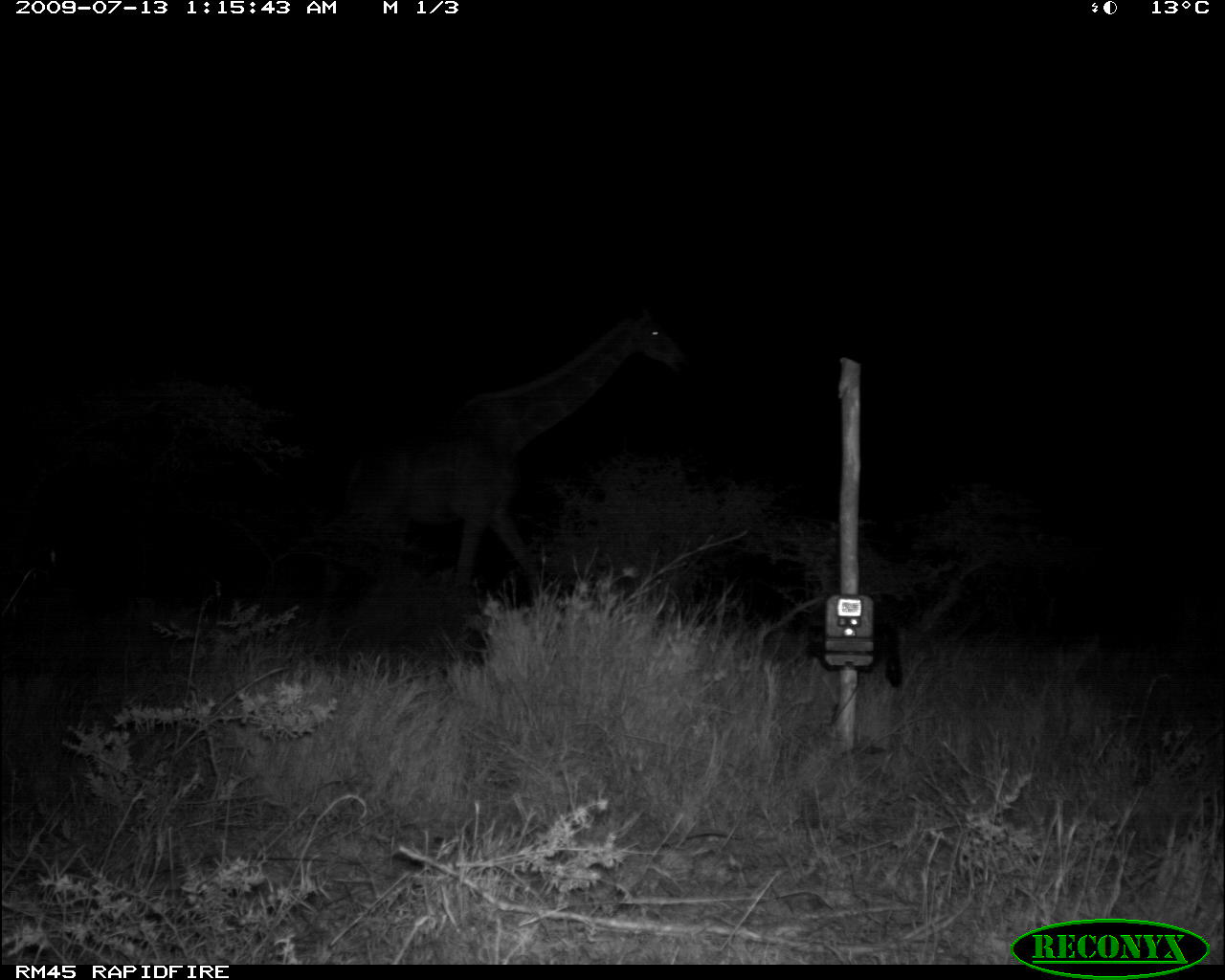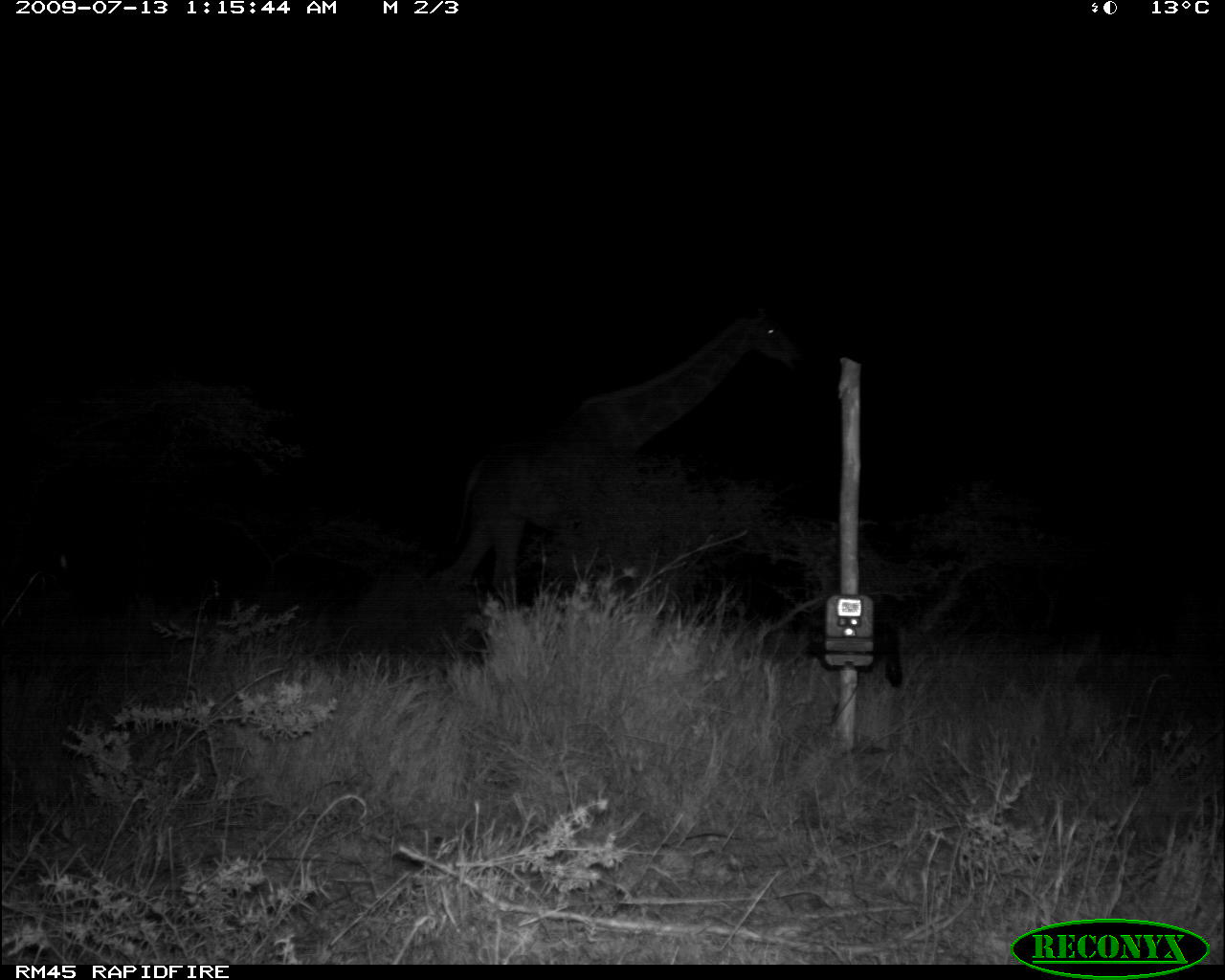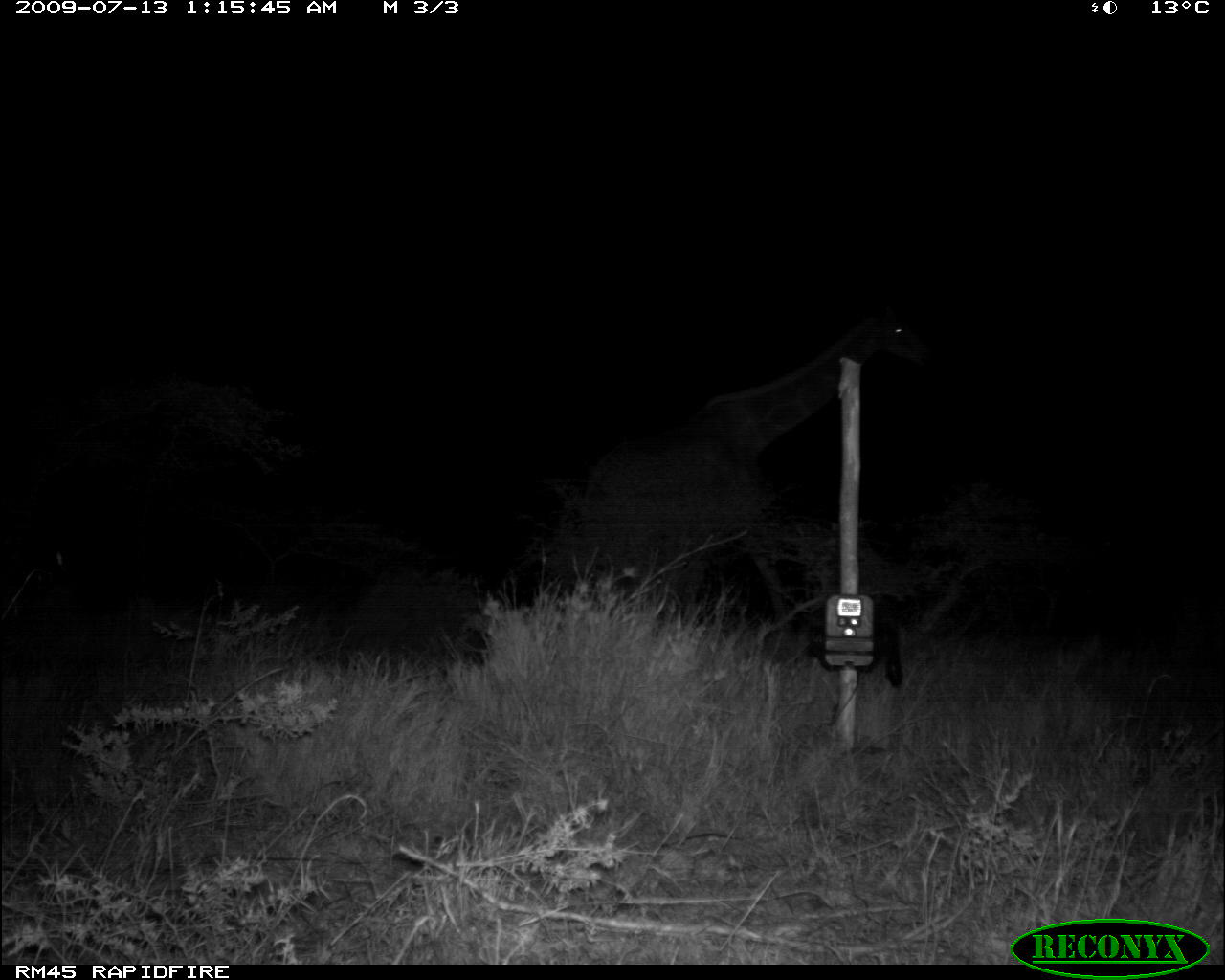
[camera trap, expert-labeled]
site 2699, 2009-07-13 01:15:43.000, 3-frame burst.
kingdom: Animalia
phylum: Chordata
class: Mammalia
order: Artiodactyla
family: Giraffidae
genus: Giraffa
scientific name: Giraffa camelopardalis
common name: giraffe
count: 1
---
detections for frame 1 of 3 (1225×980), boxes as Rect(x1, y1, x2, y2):
giraffa camelopardalis: Rect(311, 304, 692, 643)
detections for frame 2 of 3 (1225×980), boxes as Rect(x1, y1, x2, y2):
giraffa camelopardalis: Rect(435, 310, 802, 615)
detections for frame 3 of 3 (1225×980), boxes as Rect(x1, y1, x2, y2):
giraffa camelopardalis: Rect(542, 302, 933, 635)